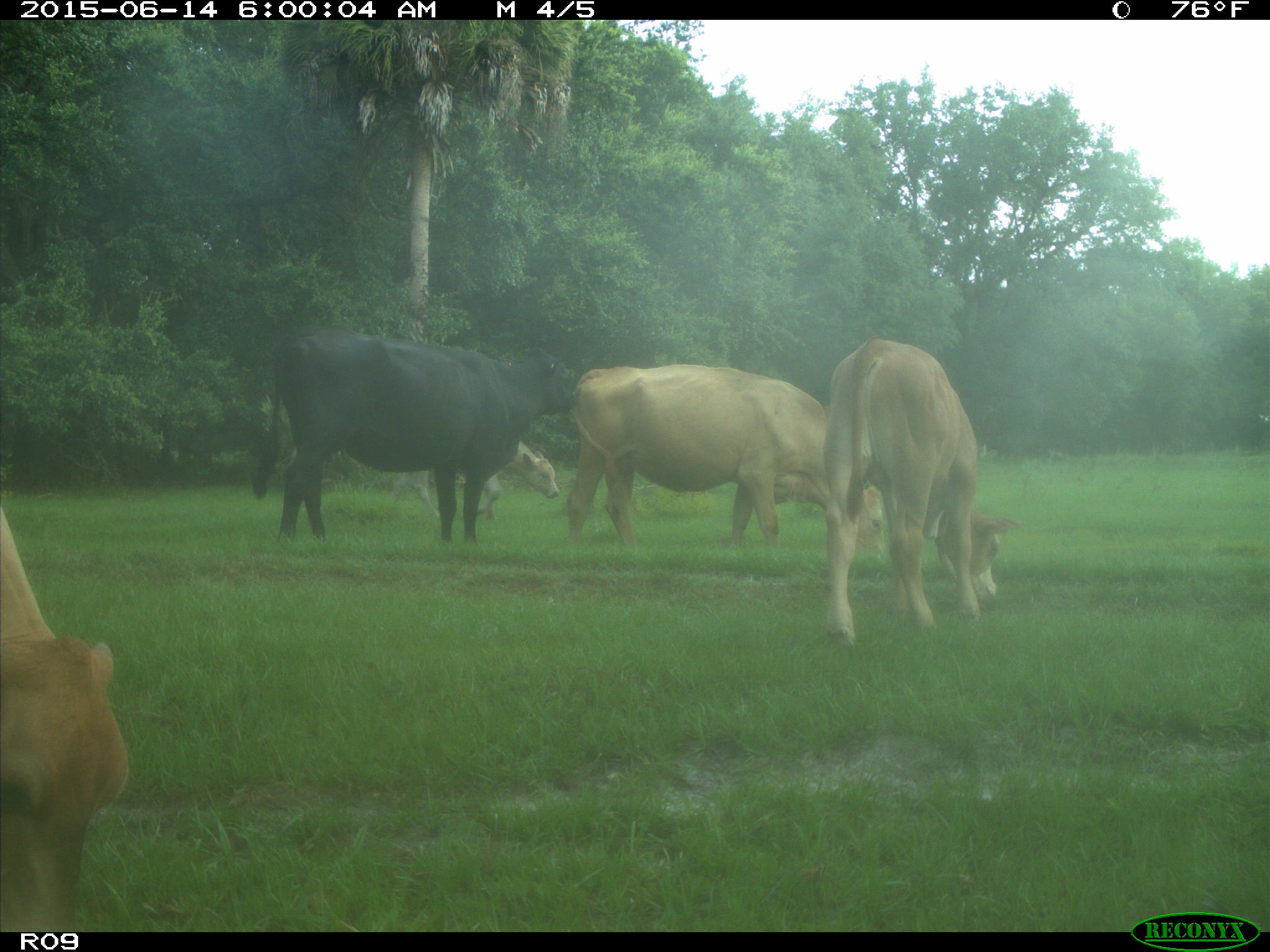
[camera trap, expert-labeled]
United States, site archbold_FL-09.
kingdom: Animalia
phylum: Chordata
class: Mammalia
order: Artiodactyla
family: Bovidae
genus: Bos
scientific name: Bos taurus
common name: domestic cow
Bos taurus (domestic cow).